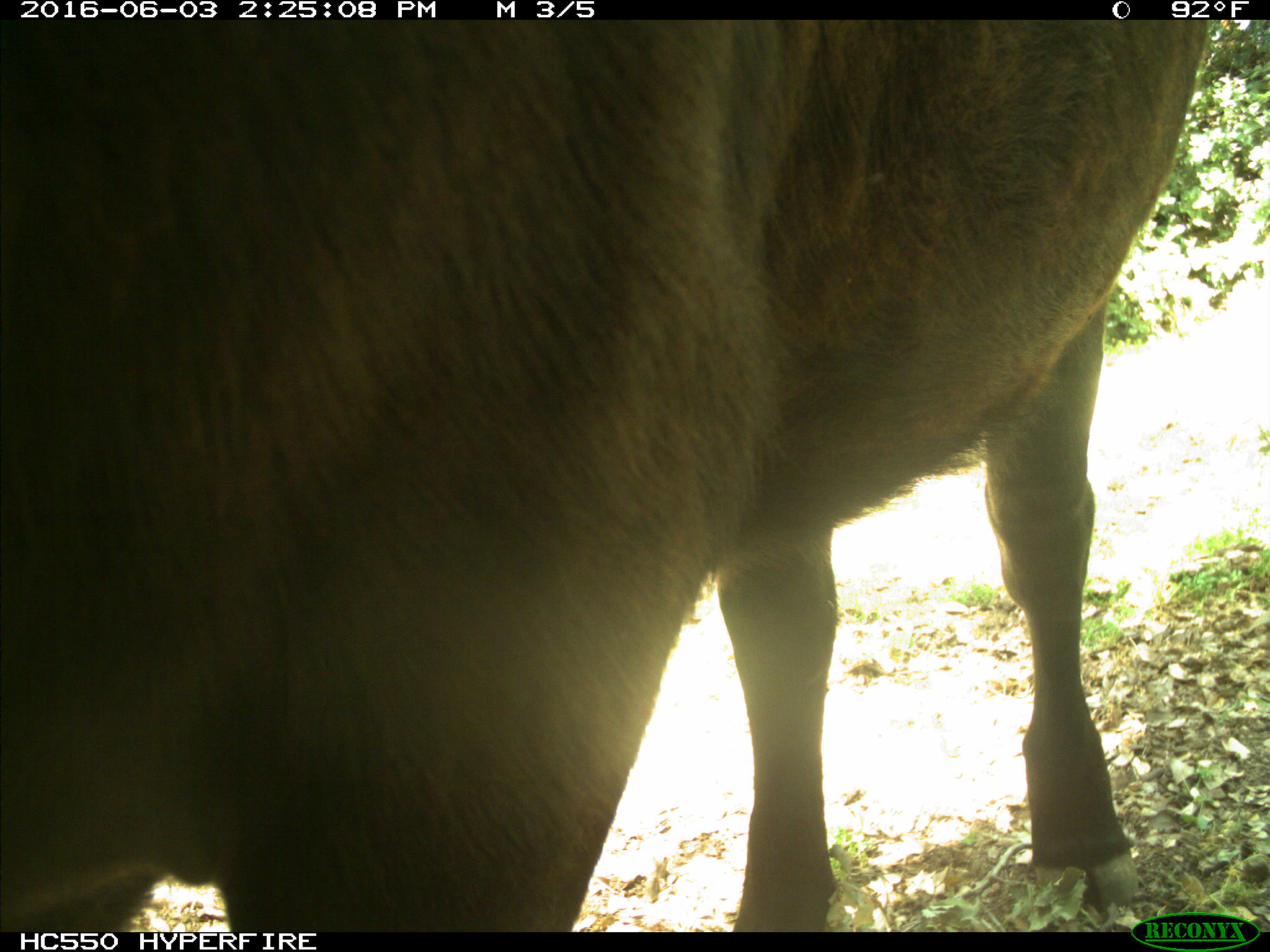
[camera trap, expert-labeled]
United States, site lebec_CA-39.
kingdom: Animalia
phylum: Chordata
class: Mammalia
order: Artiodactyla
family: Bovidae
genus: Bos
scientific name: Bos taurus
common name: domestic cow